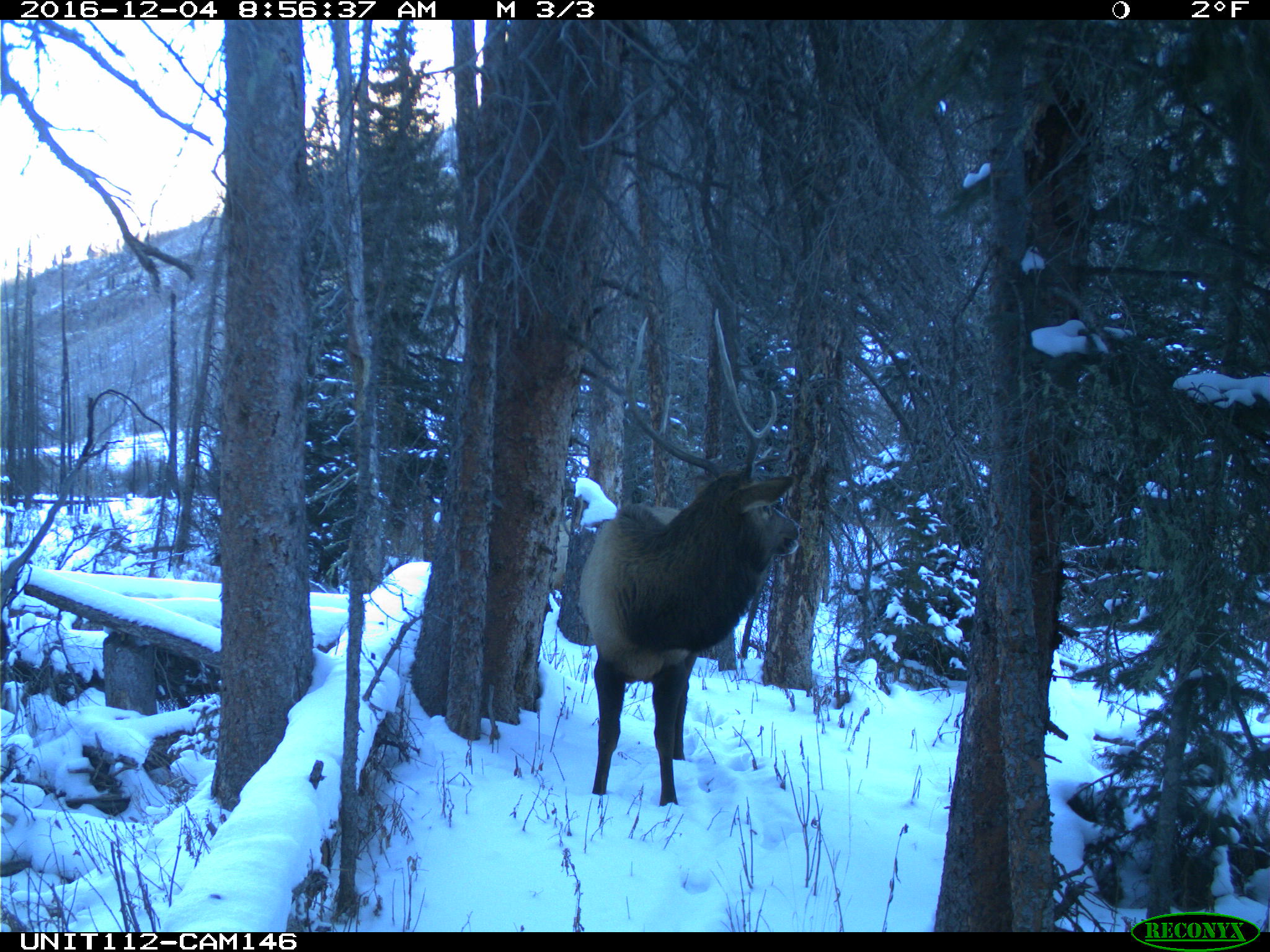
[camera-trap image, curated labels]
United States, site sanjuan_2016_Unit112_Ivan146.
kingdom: Animalia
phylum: Chordata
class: Mammalia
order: Artiodactyla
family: Cervidae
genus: Cervus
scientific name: Cervus elaphus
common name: red deer